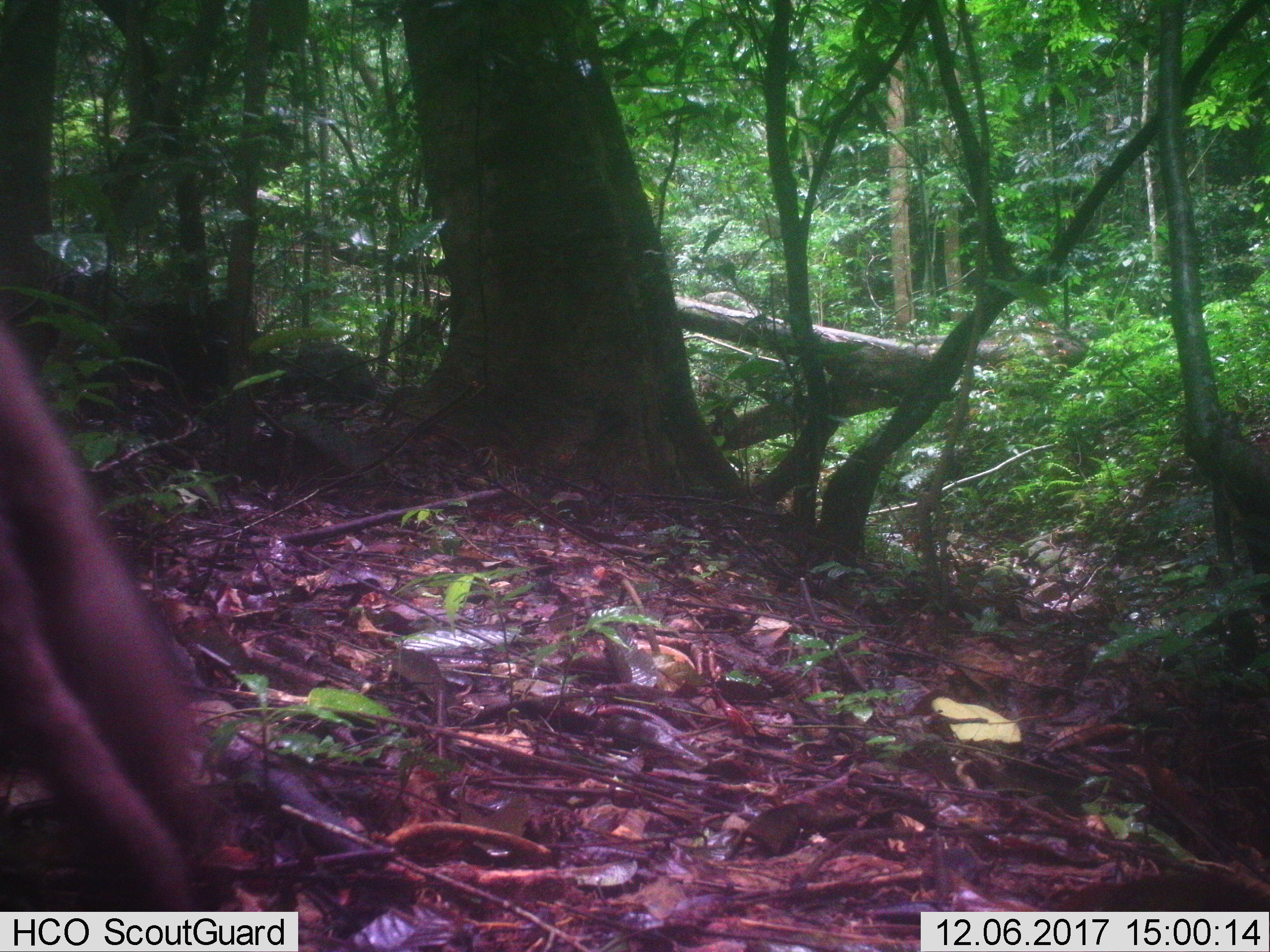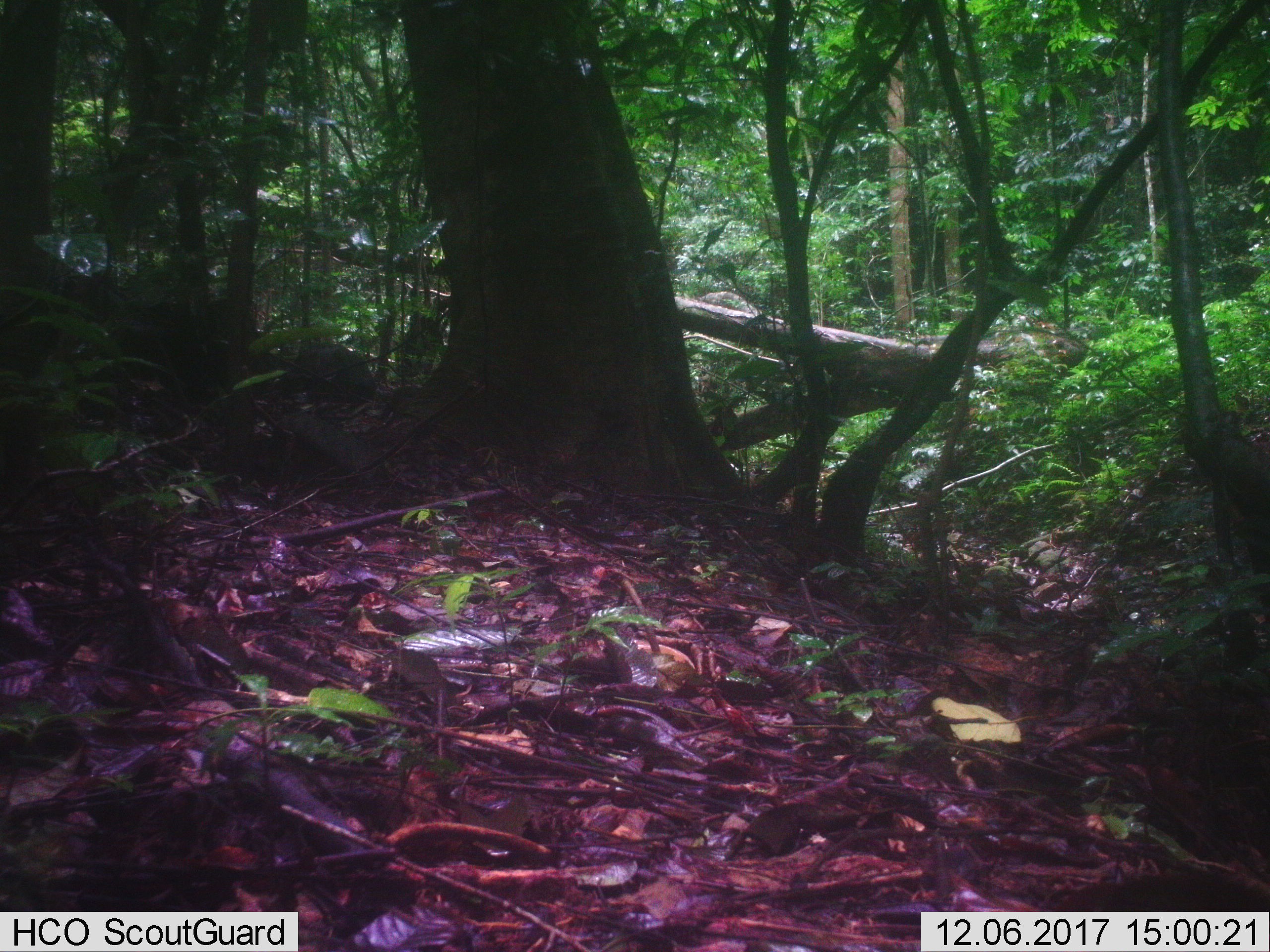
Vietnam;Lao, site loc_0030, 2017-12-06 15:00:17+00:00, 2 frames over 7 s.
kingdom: Animalia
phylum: Chordata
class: Mammalia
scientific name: Mammalia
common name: mammal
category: unidentified mammal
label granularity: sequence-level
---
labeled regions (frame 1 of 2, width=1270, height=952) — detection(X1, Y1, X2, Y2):
unidentified mammal: detection(0, 313, 216, 910)